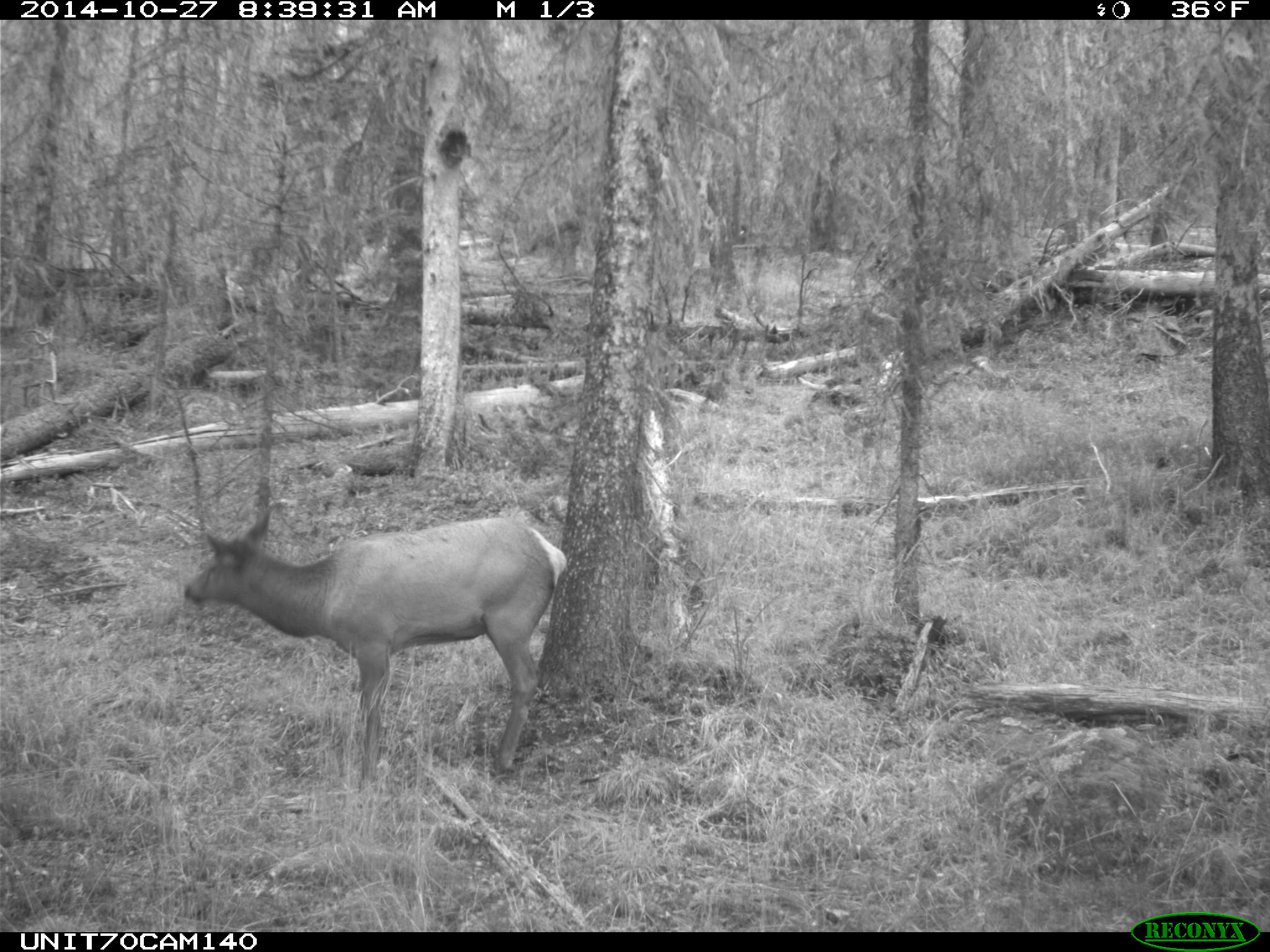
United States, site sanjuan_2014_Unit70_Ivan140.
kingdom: Animalia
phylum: Chordata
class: Mammalia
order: Artiodactyla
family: Cervidae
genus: Cervus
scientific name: Cervus elaphus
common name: red deer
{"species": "Cervus elaphus (red deer)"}